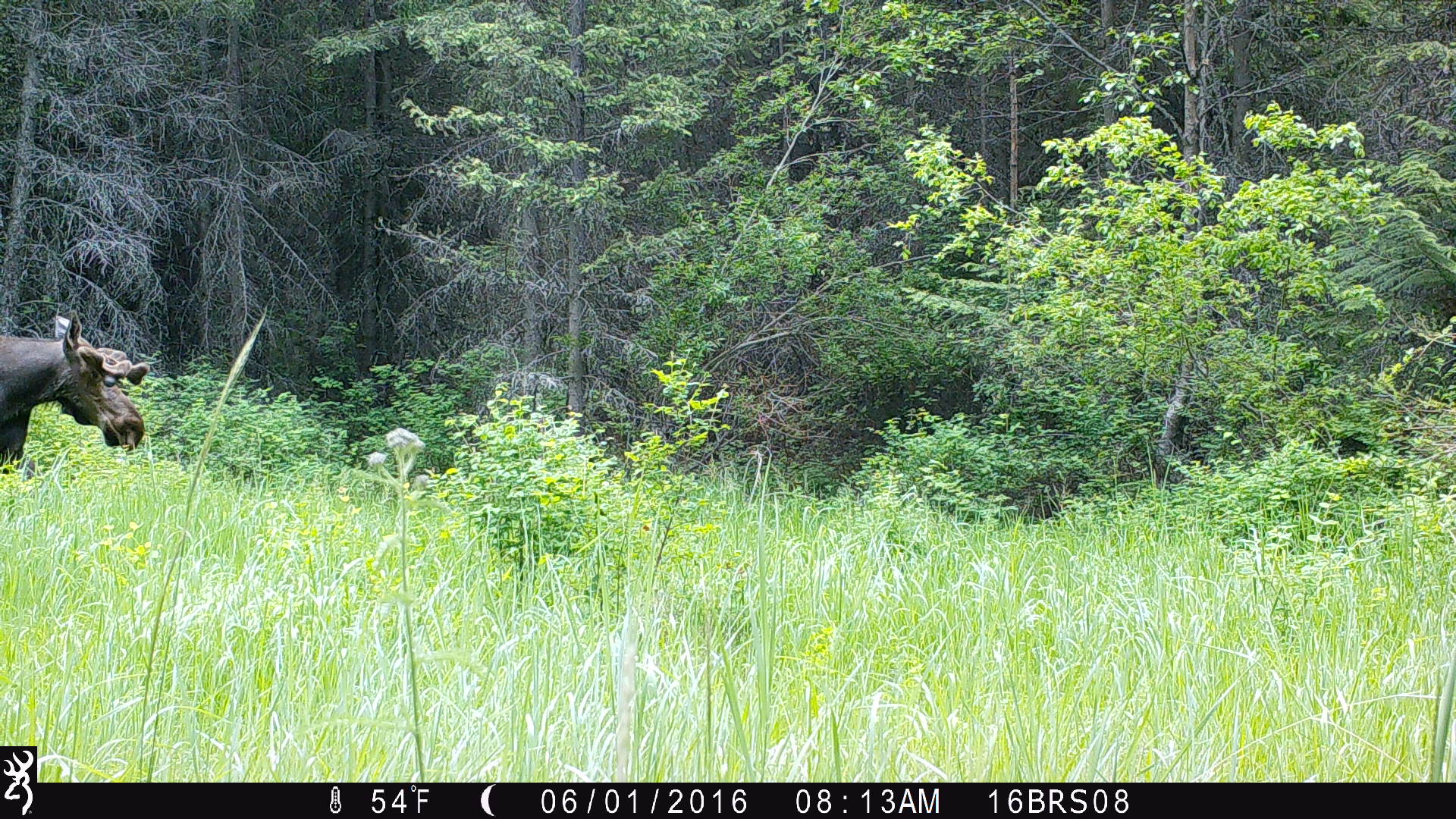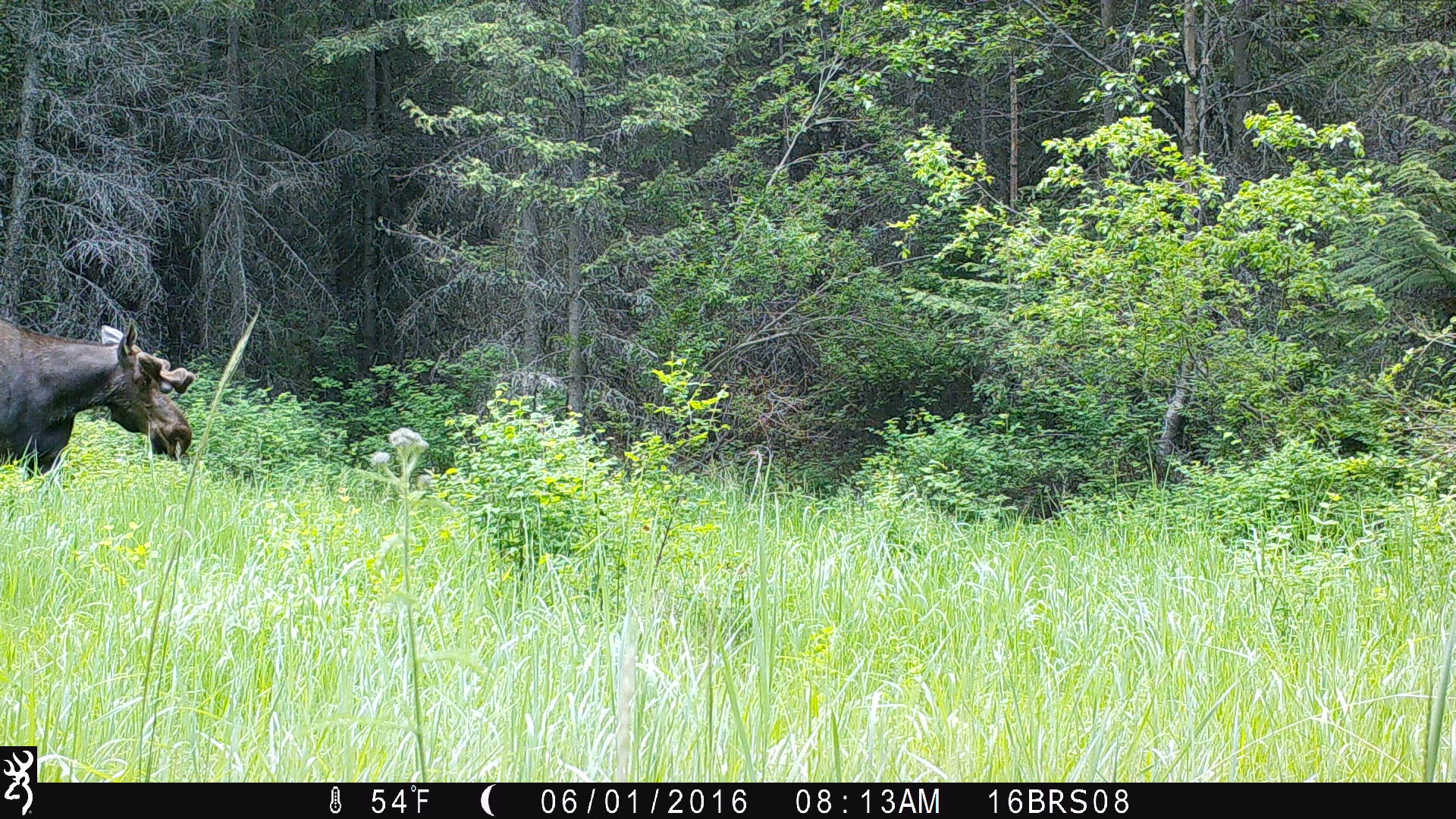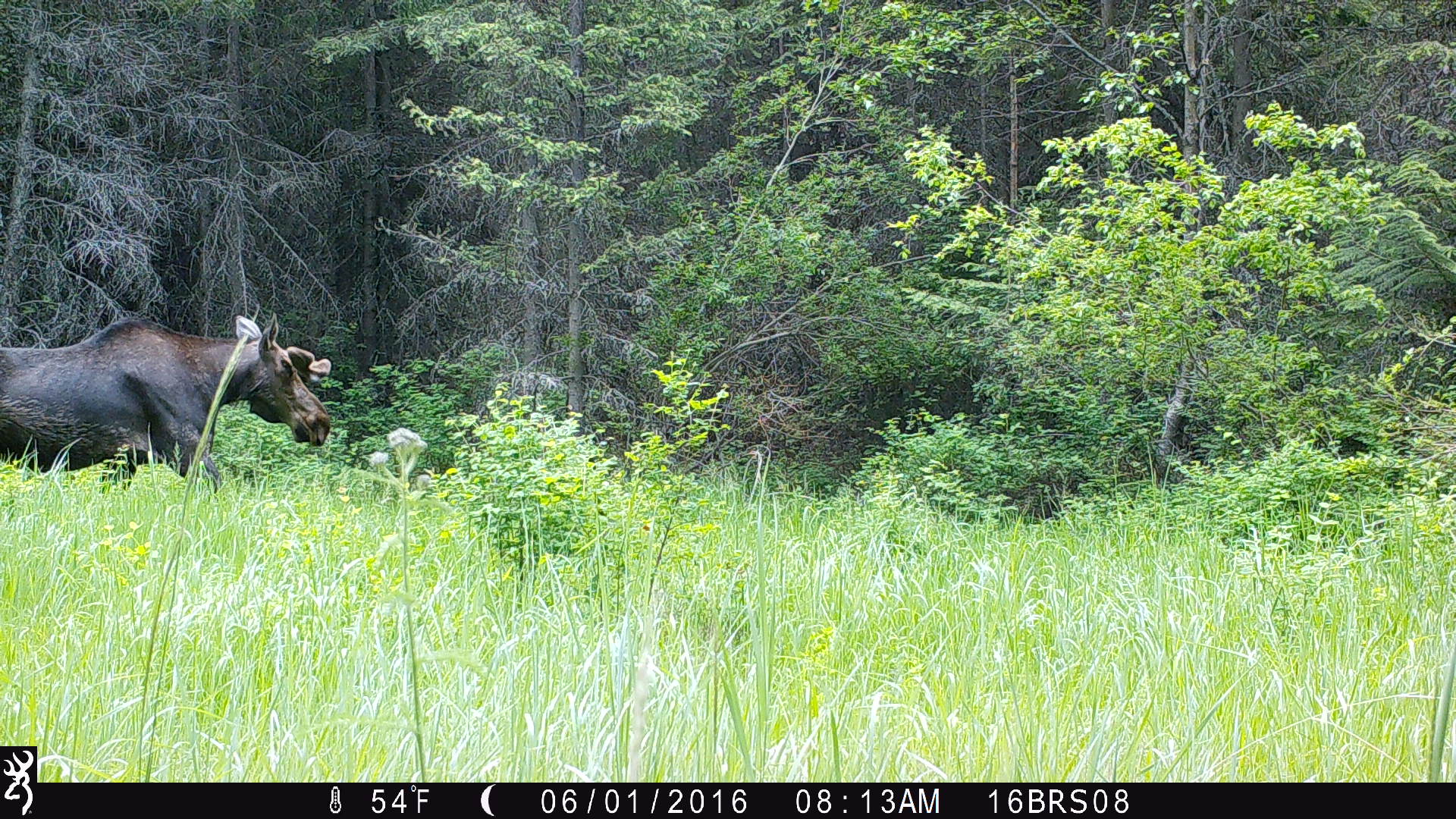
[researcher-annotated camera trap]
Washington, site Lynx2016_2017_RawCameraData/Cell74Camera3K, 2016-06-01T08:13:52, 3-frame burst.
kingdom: Animalia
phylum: Chordata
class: Mammalia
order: Artiodactyla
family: Cervidae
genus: Alces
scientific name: Alces alces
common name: moose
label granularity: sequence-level